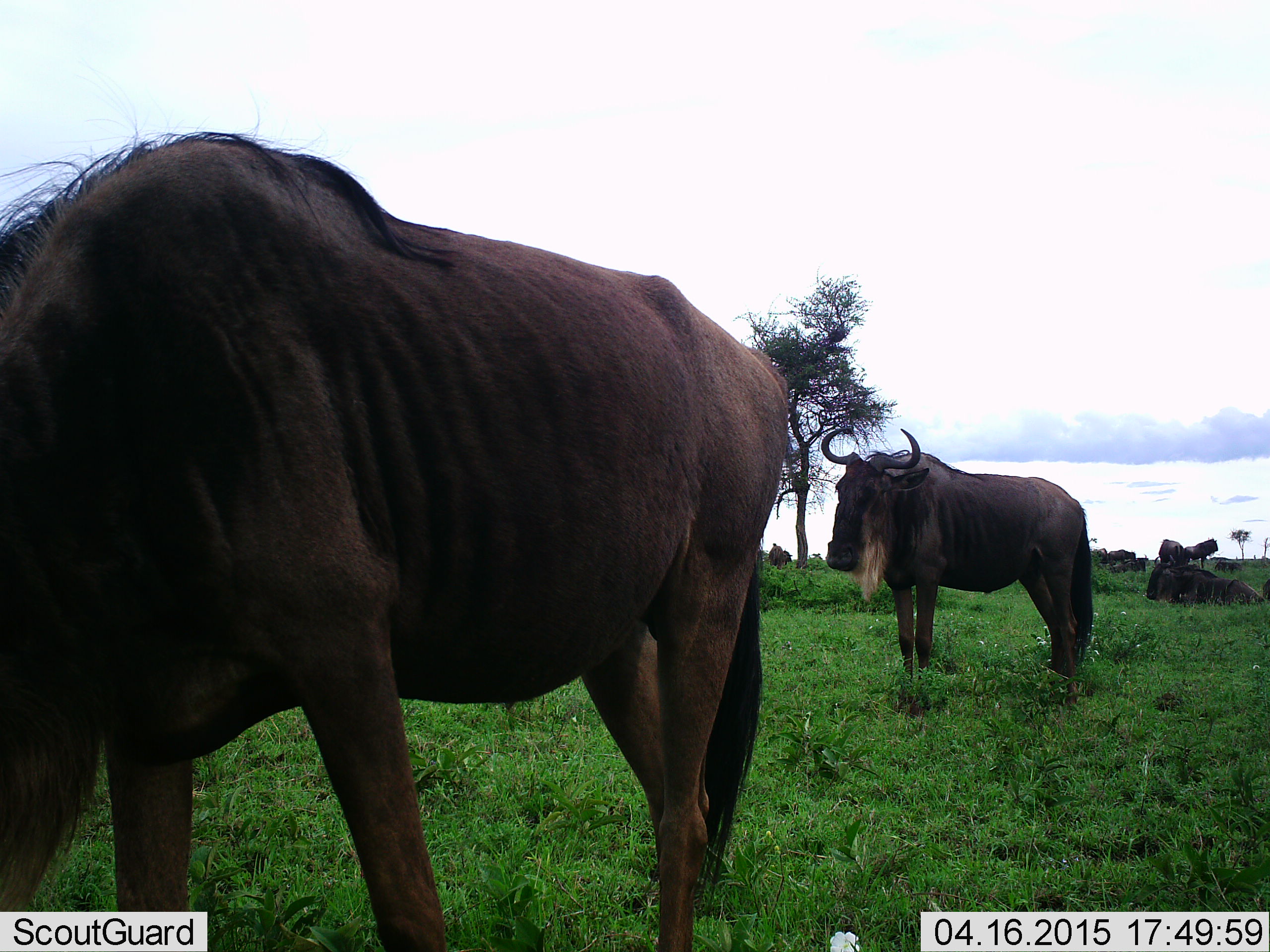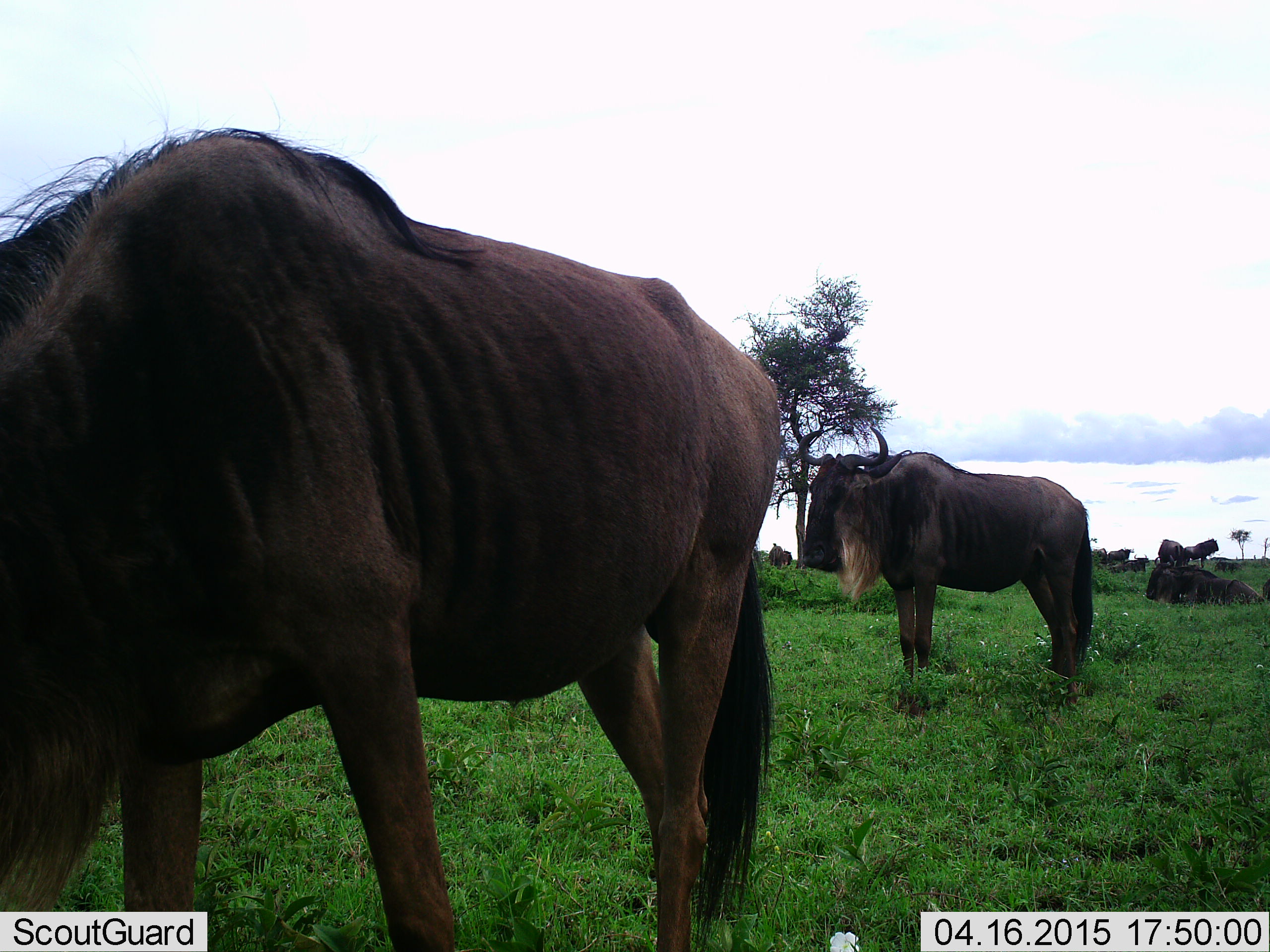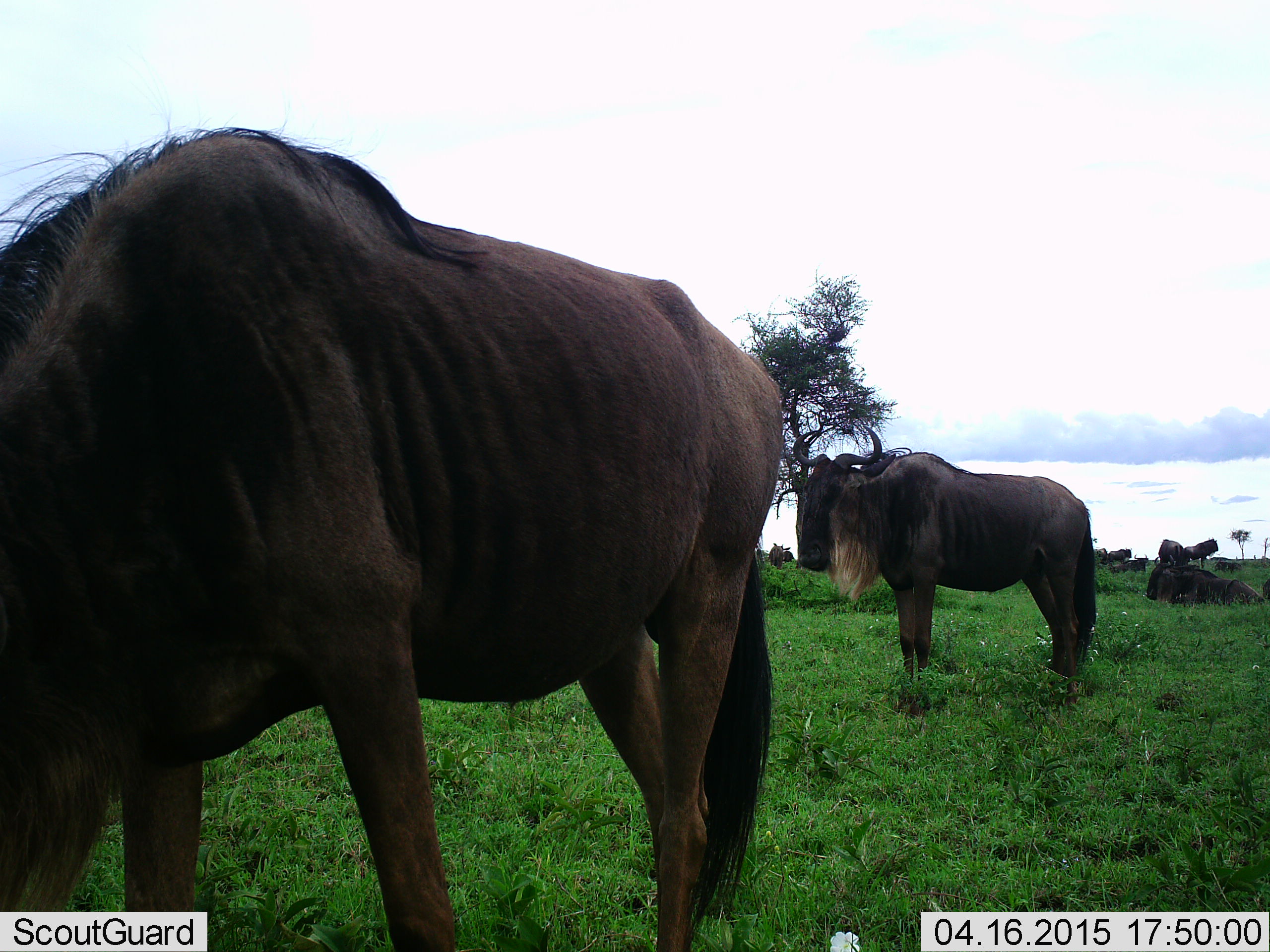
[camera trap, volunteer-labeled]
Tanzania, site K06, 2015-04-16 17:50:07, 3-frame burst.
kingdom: Animalia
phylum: Chordata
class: Mammalia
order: Artiodactyla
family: Bovidae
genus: Connochaetes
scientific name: Connochaetes taurinus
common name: blue wildebeest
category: wildebeest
Wildebeest (blue wildebeest) (Connochaetes taurinus), count 8. Behavior (volunteer vote fractions): standing 80%, resting 90%, moving 10%, interacting 0%. Young present (vote fraction): 0%. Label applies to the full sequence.